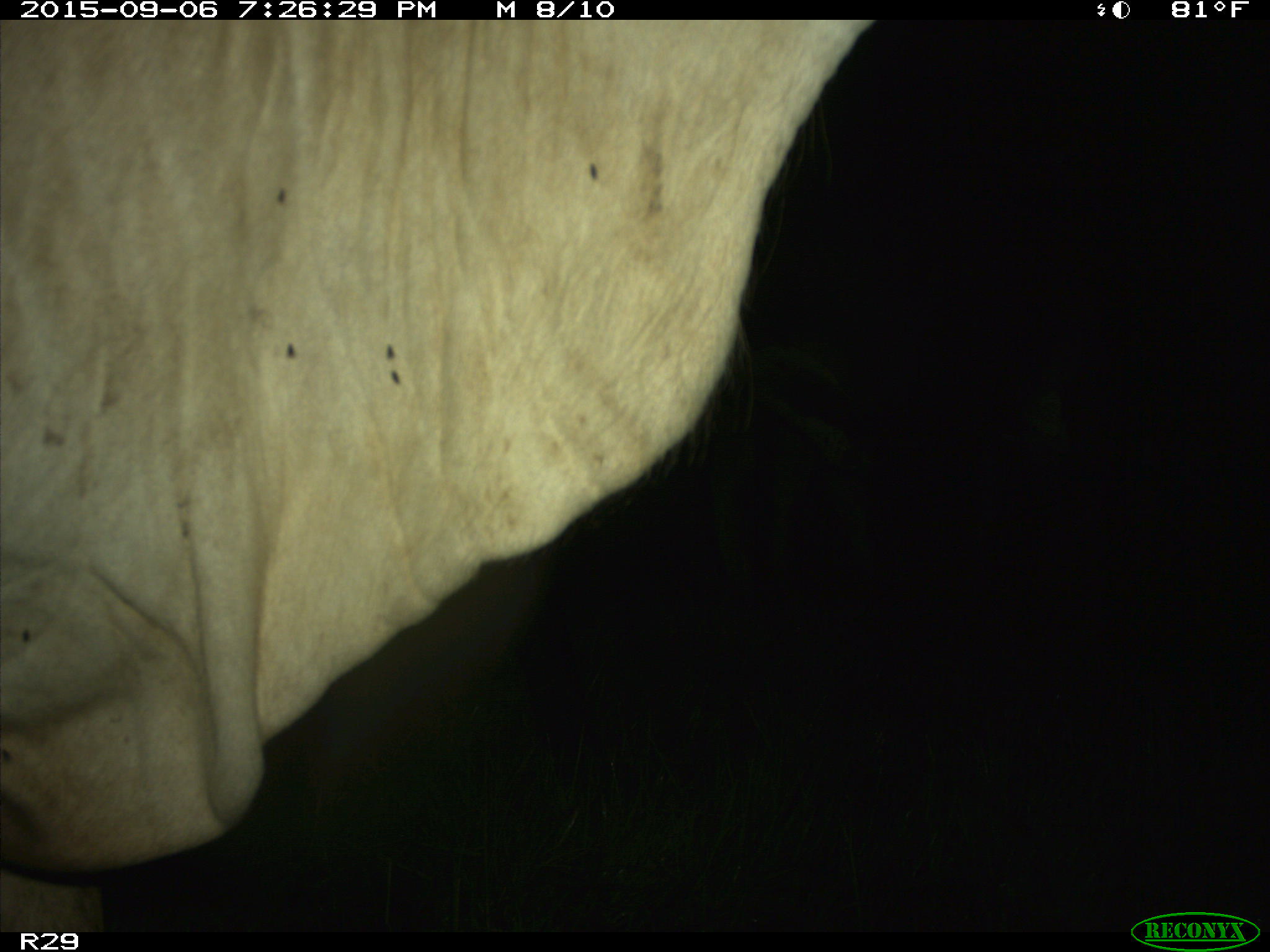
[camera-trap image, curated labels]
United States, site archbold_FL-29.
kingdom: Animalia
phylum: Chordata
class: Mammalia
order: Artiodactyla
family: Bovidae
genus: Bos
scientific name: Bos taurus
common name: domestic cow